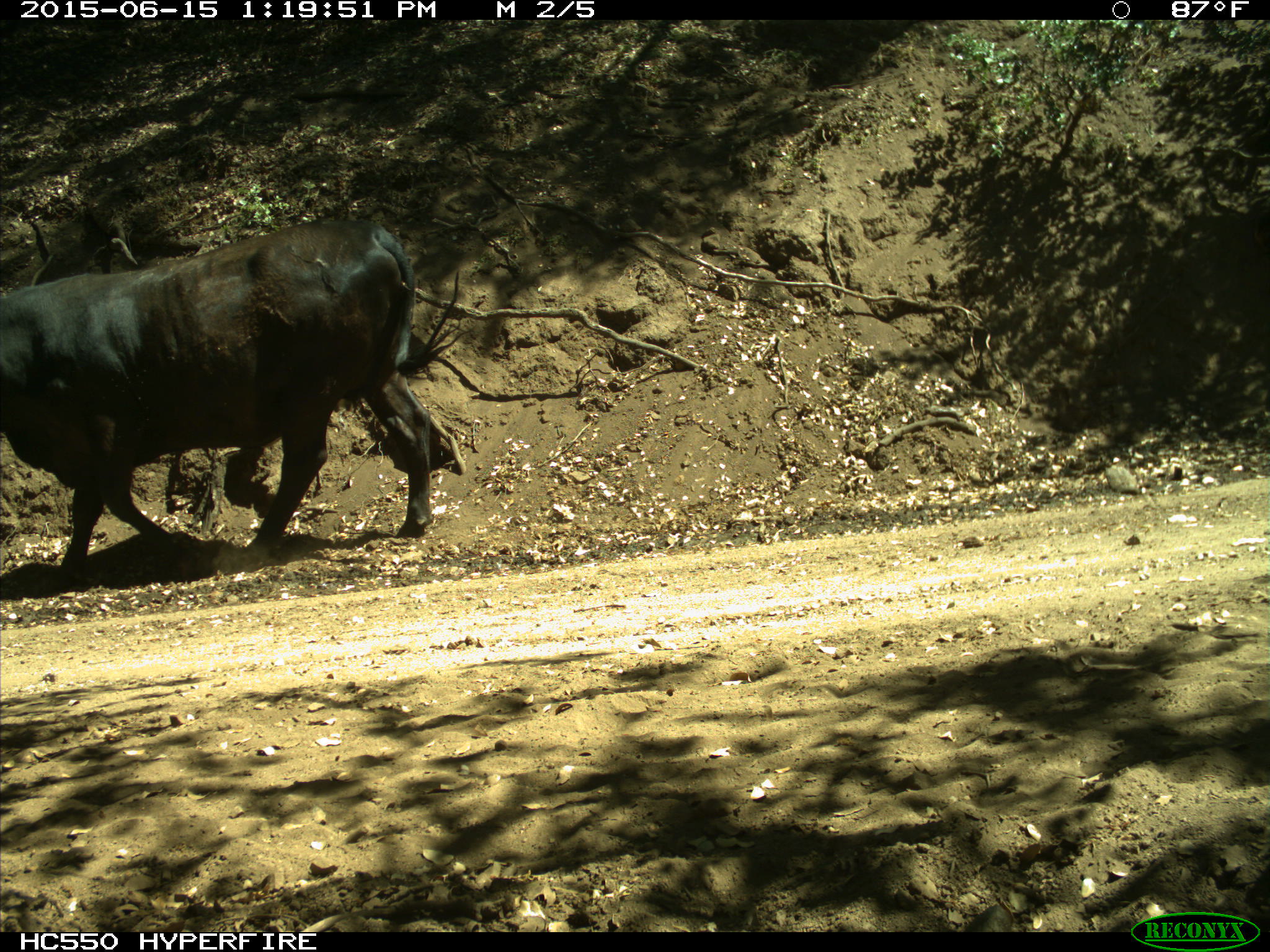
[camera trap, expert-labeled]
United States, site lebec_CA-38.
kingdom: Animalia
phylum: Chordata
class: Mammalia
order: Artiodactyla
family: Bovidae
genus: Bos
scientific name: Bos taurus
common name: domestic cow